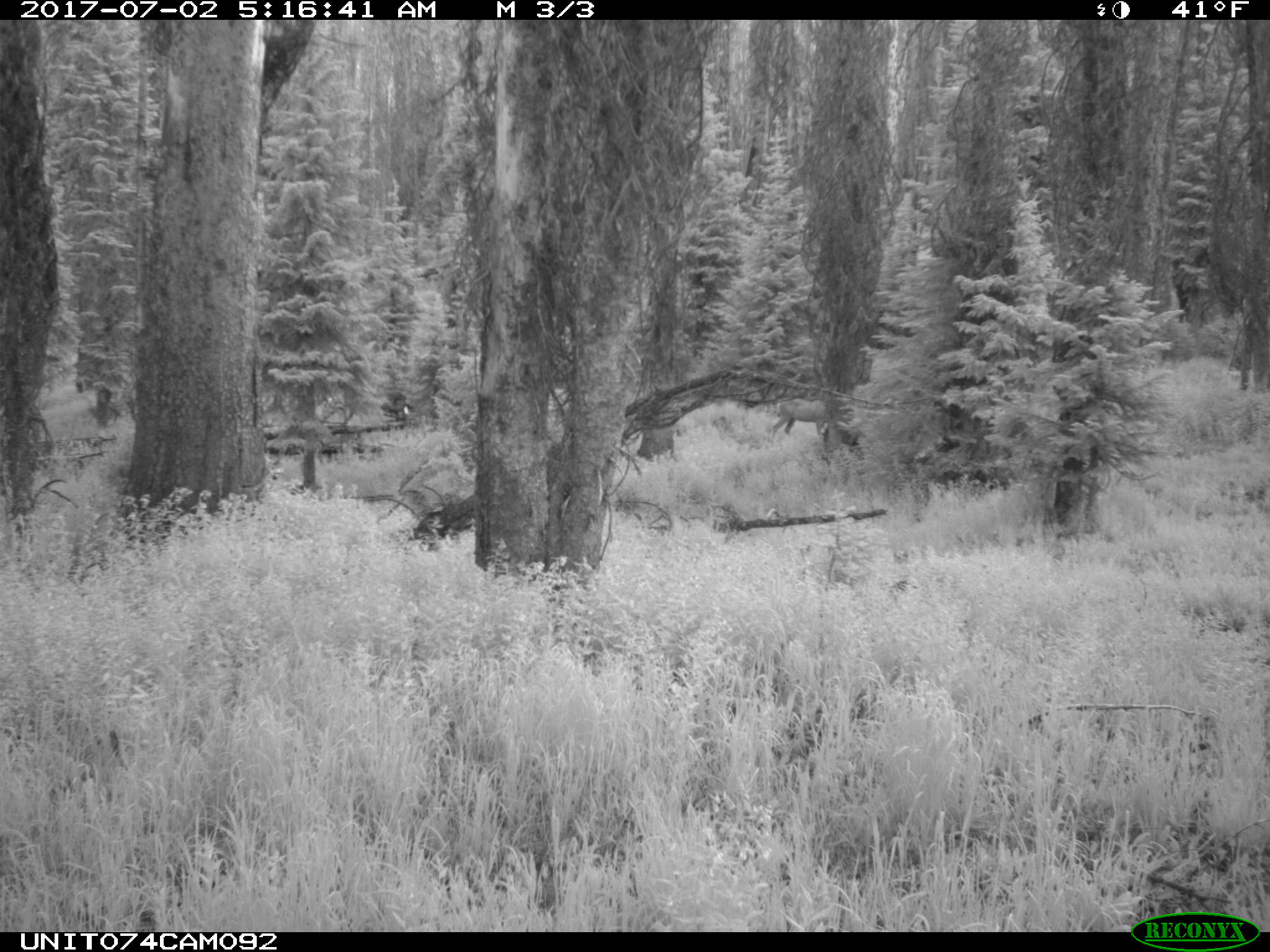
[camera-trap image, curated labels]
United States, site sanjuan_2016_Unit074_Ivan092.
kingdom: Animalia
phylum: Chordata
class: Mammalia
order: Artiodactyla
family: Cervidae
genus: Odocoileus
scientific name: Odocoileus hemionus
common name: mule deer